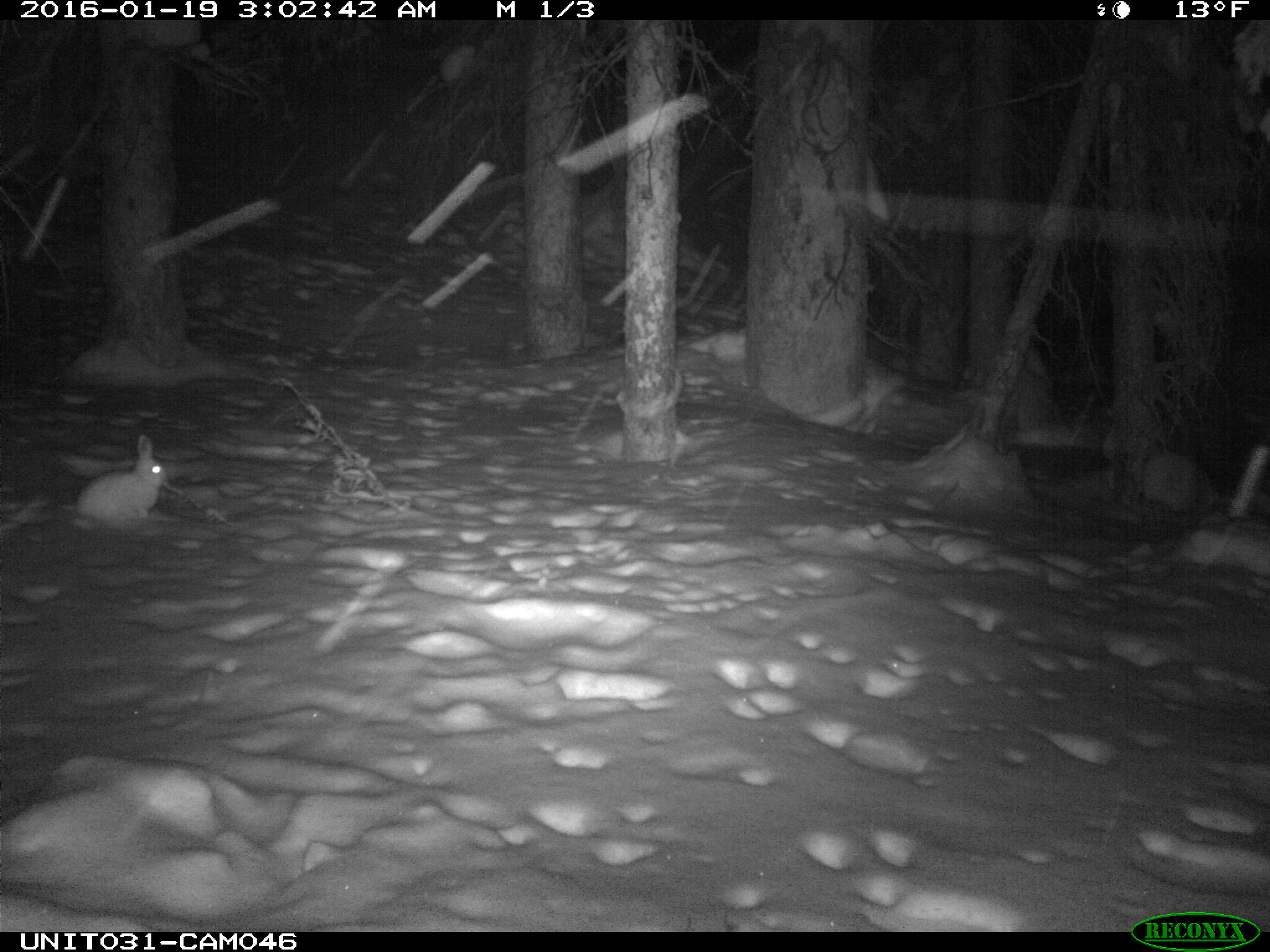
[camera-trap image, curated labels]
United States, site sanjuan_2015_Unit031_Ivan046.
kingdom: Animalia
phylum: Chordata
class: Mammalia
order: Lagomorpha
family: Leporidae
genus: Lepus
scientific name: Lepus americanus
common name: snowshoe hare